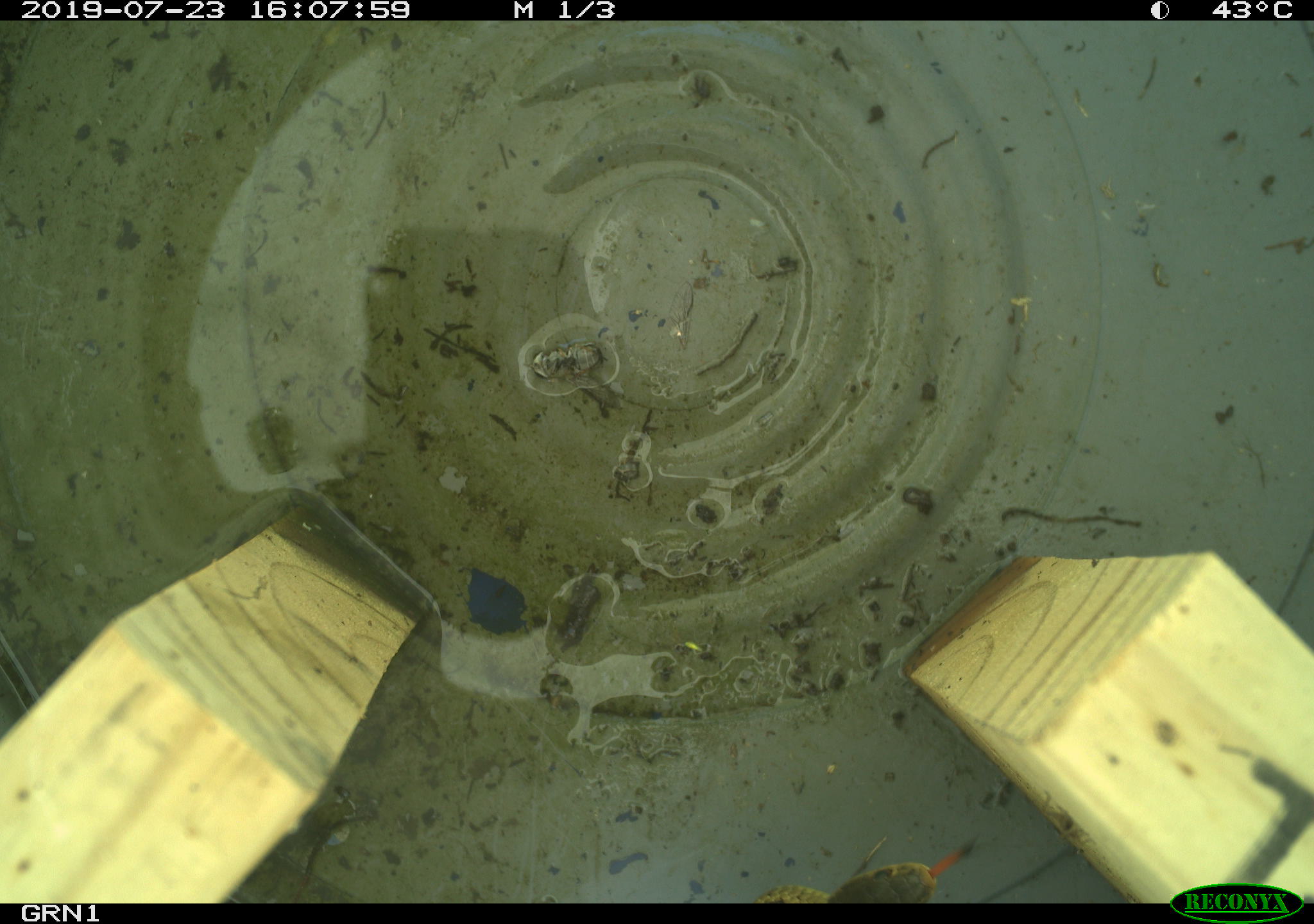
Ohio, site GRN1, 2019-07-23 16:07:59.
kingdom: Animalia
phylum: Chordata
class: Reptilia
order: Squamata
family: Colubridae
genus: Thamnophis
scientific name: Thamnophis sirtalis sirtalis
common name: eastern gartersnake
Eastern gartersnake (Thamnophis sirtalis sirtalis).